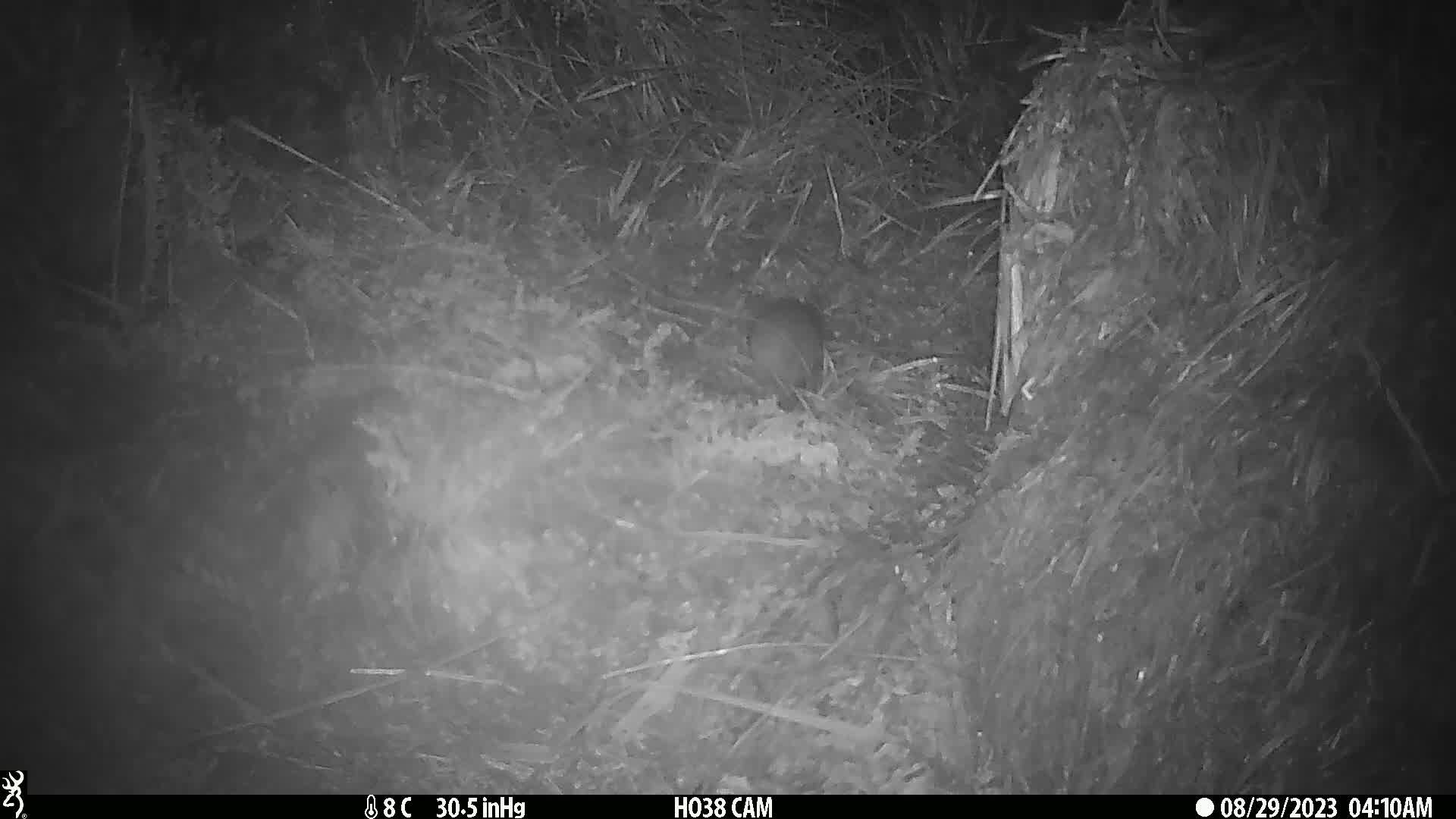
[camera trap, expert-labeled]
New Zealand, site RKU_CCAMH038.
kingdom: Animalia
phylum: Chordata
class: Mammalia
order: Rodentia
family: Muridae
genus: Rattus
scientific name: Rattus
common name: rat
Rat (Rattus).